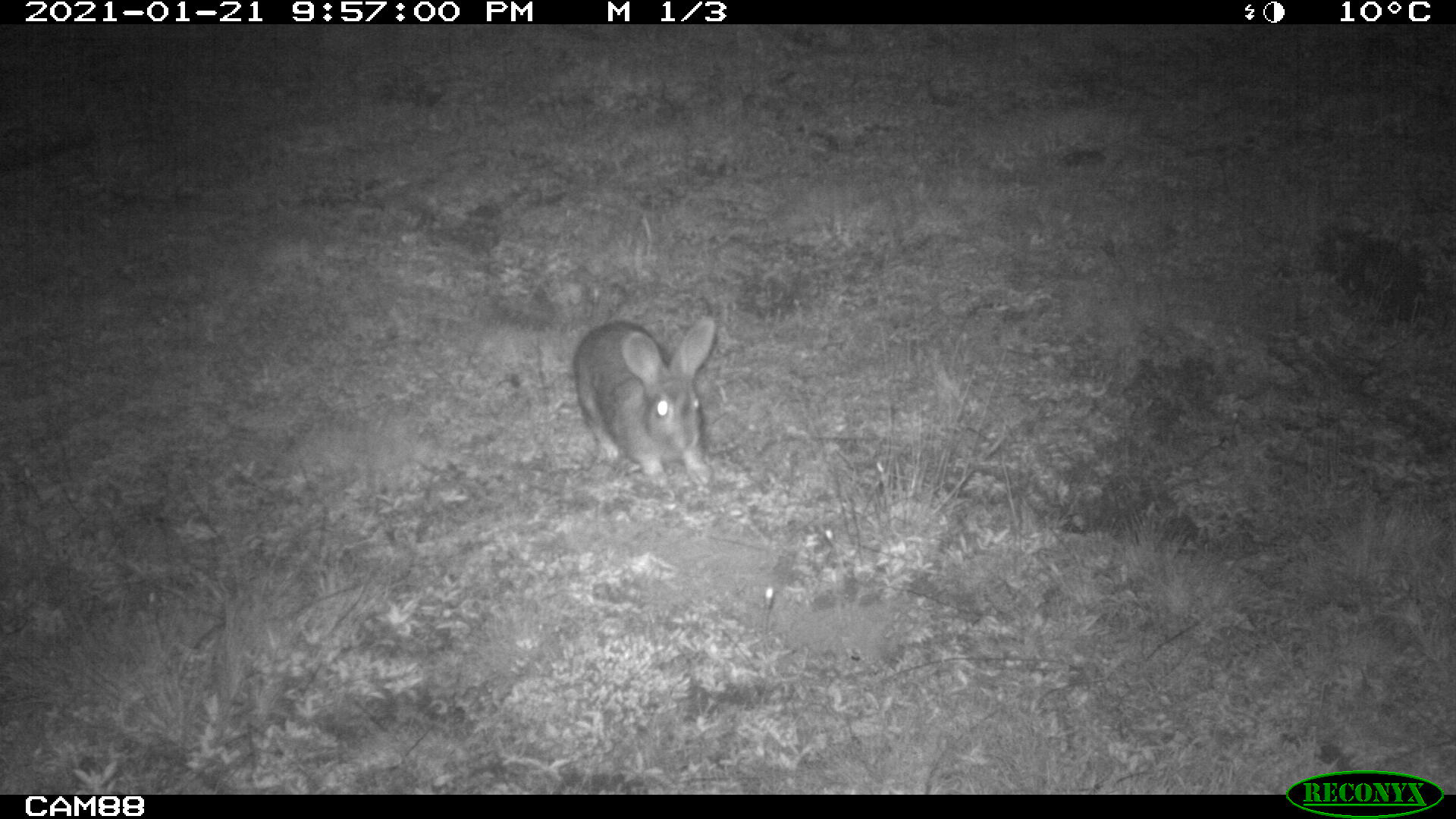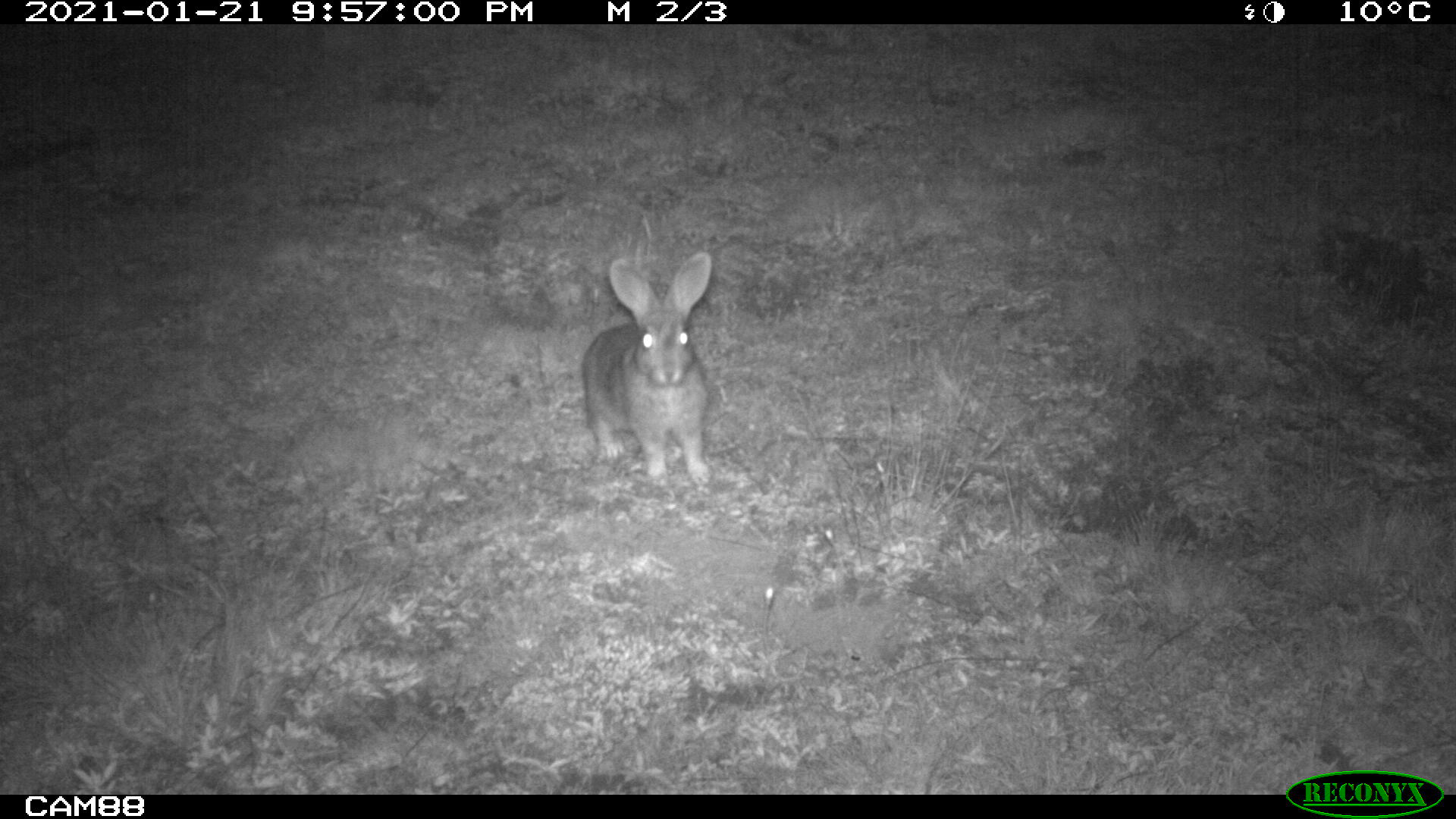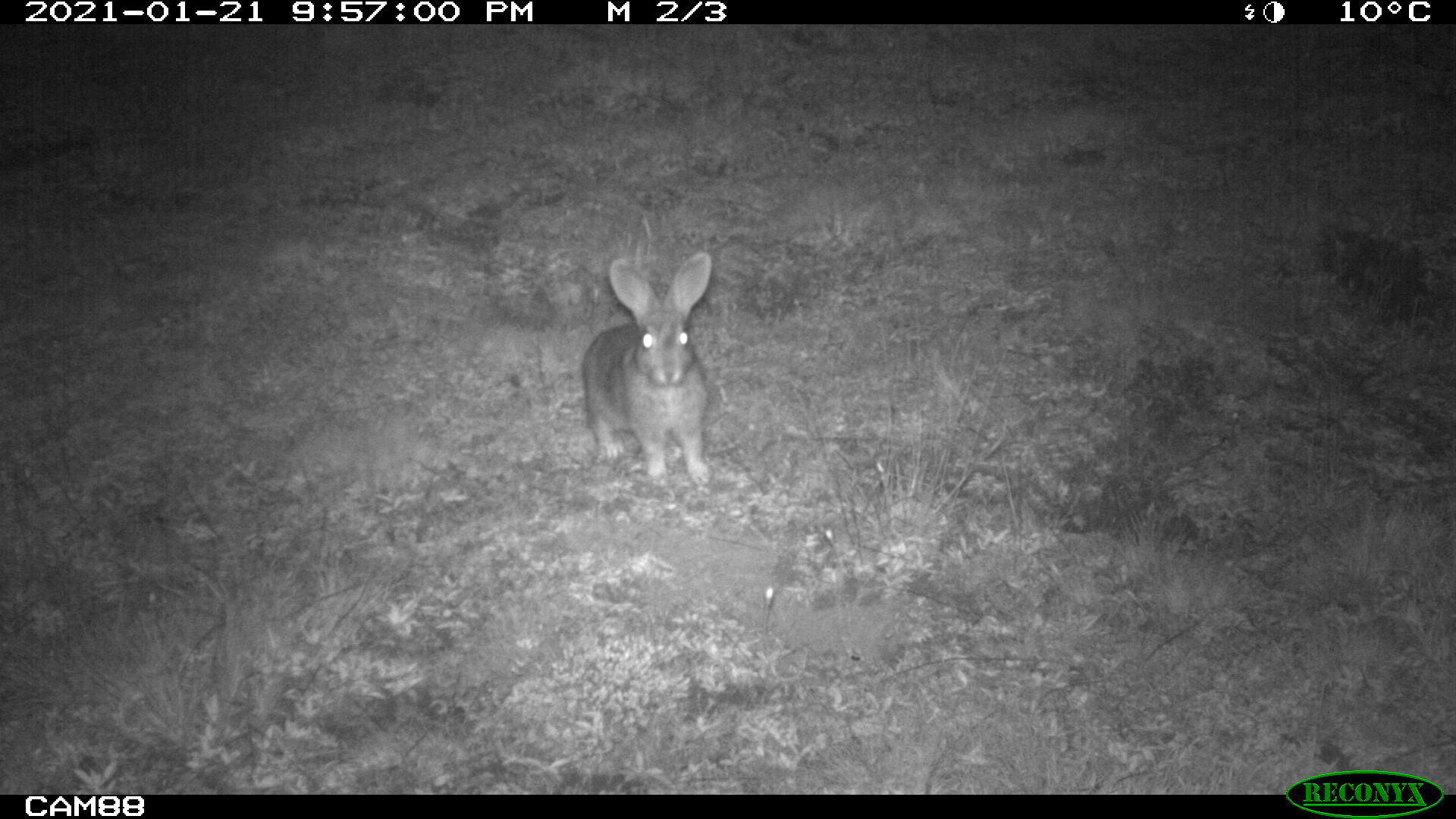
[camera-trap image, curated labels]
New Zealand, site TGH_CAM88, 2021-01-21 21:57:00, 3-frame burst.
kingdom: Animalia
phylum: Chordata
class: Mammalia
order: Lagomorpha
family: Leporidae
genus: Oryctolagus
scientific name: Oryctolagus cuniculus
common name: european rabbit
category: rabbit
Rabbit (european rabbit) (Oryctolagus cuniculus).